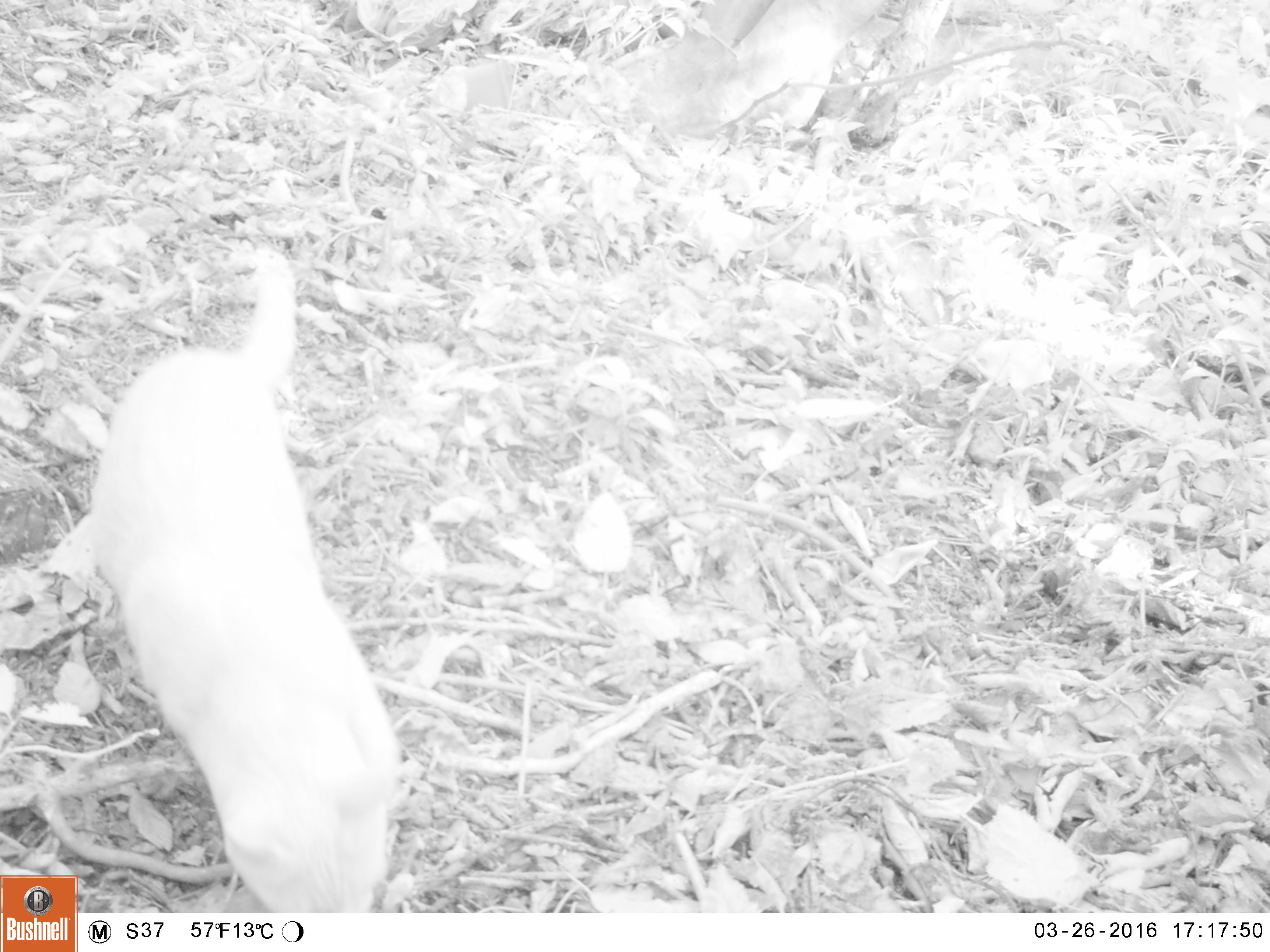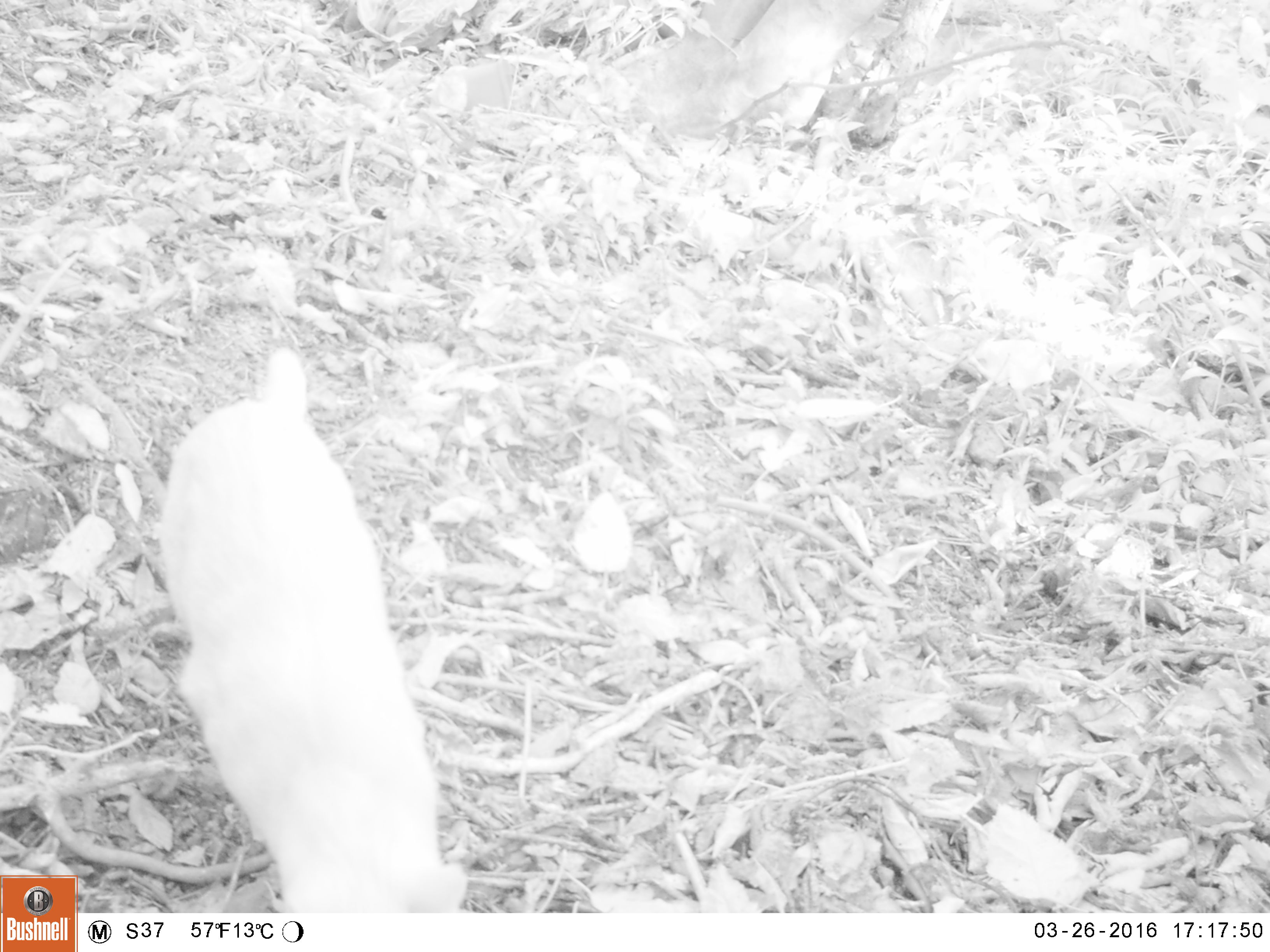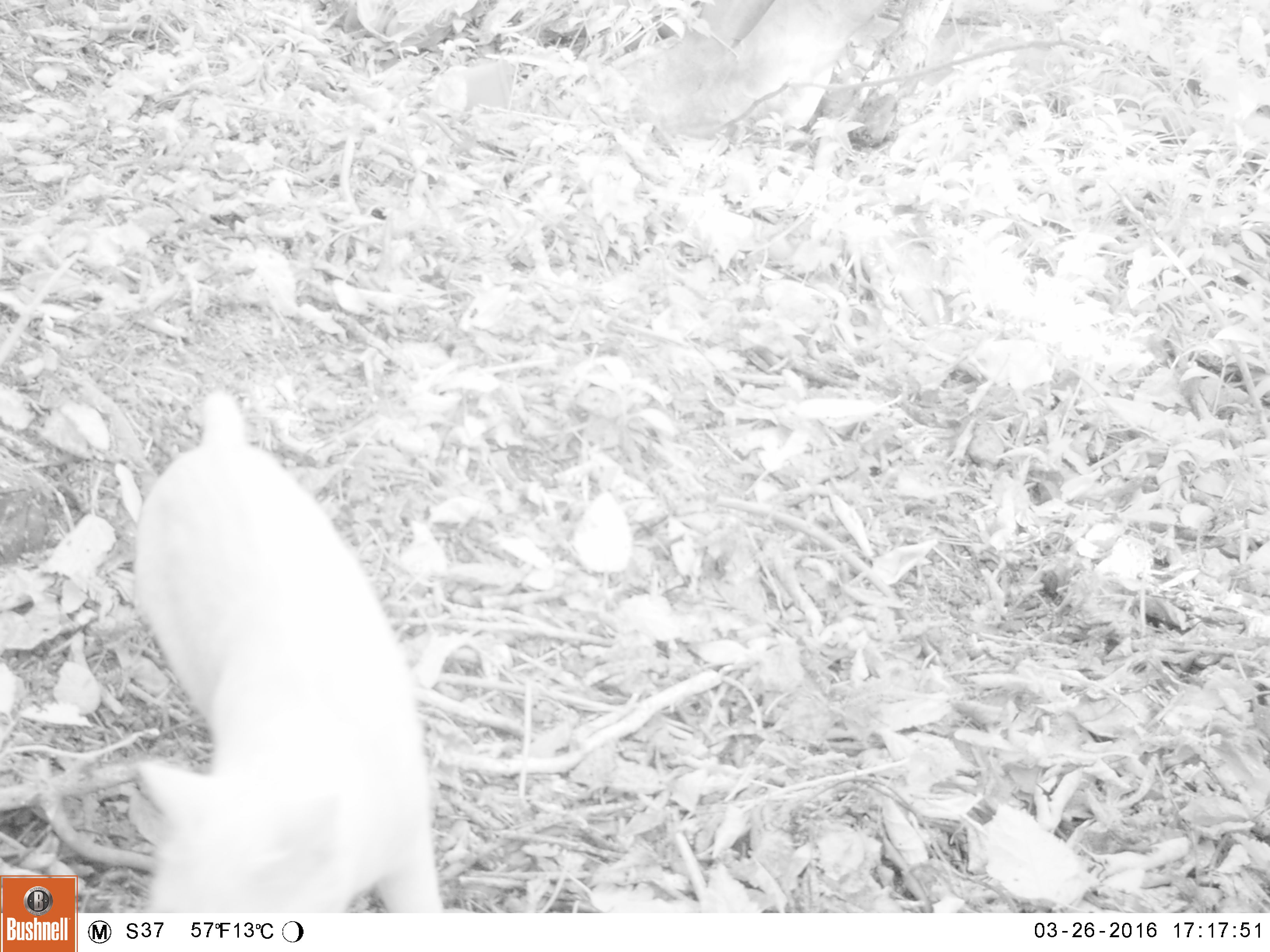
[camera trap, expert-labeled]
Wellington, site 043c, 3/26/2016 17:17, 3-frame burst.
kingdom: Animalia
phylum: Chordata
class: Mammalia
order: Carnivora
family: Felidae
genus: Felis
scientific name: Felis catus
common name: cat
Cat (Felis catus).